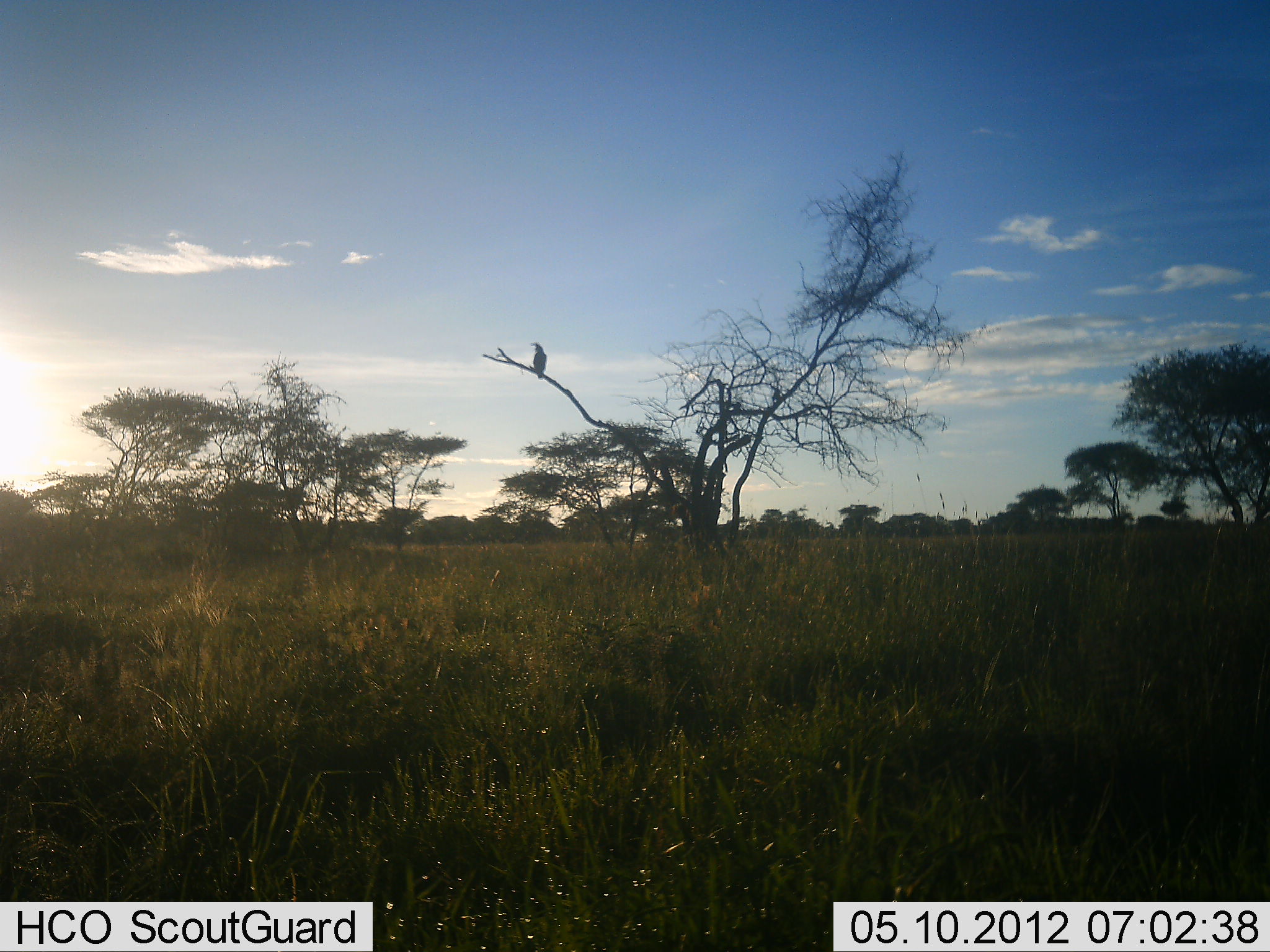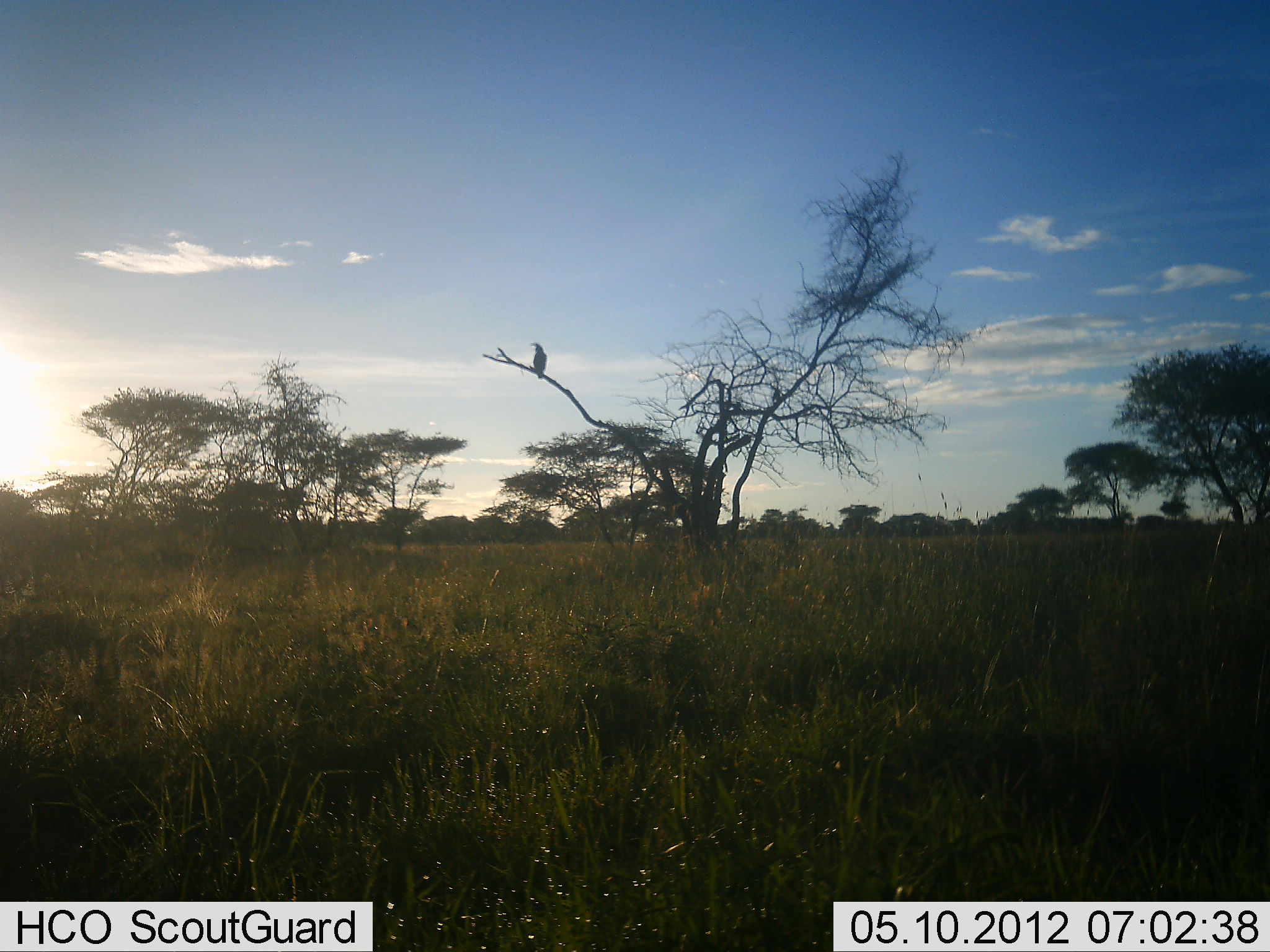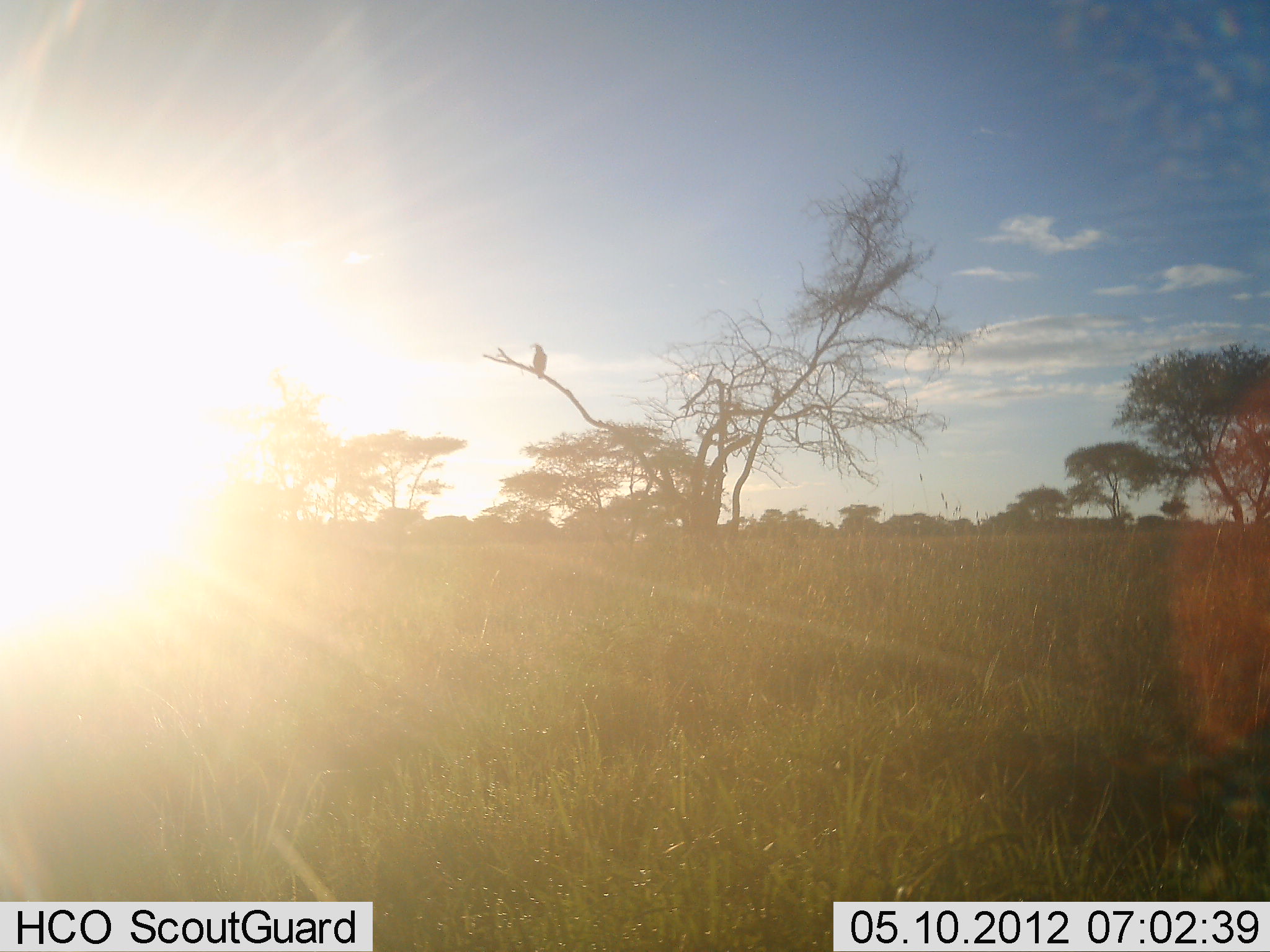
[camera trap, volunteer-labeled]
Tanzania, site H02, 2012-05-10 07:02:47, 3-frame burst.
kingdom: Animalia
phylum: Chordata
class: Aves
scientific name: Aves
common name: bird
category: otherbird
Otherbird (bird) (Aves), count 1. Behavior (volunteer vote fractions): standing 52%, resting 48%, moving 0%, interacting 0%. Young present (vote fraction): 0%. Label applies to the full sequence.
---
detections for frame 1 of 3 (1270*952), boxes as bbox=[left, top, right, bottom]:
animal: bbox=[529, 340, 549, 382]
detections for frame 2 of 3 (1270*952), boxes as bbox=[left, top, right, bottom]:
animal: bbox=[529, 340, 550, 383]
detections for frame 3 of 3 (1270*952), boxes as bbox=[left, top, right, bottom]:
animal: bbox=[529, 342, 548, 379]